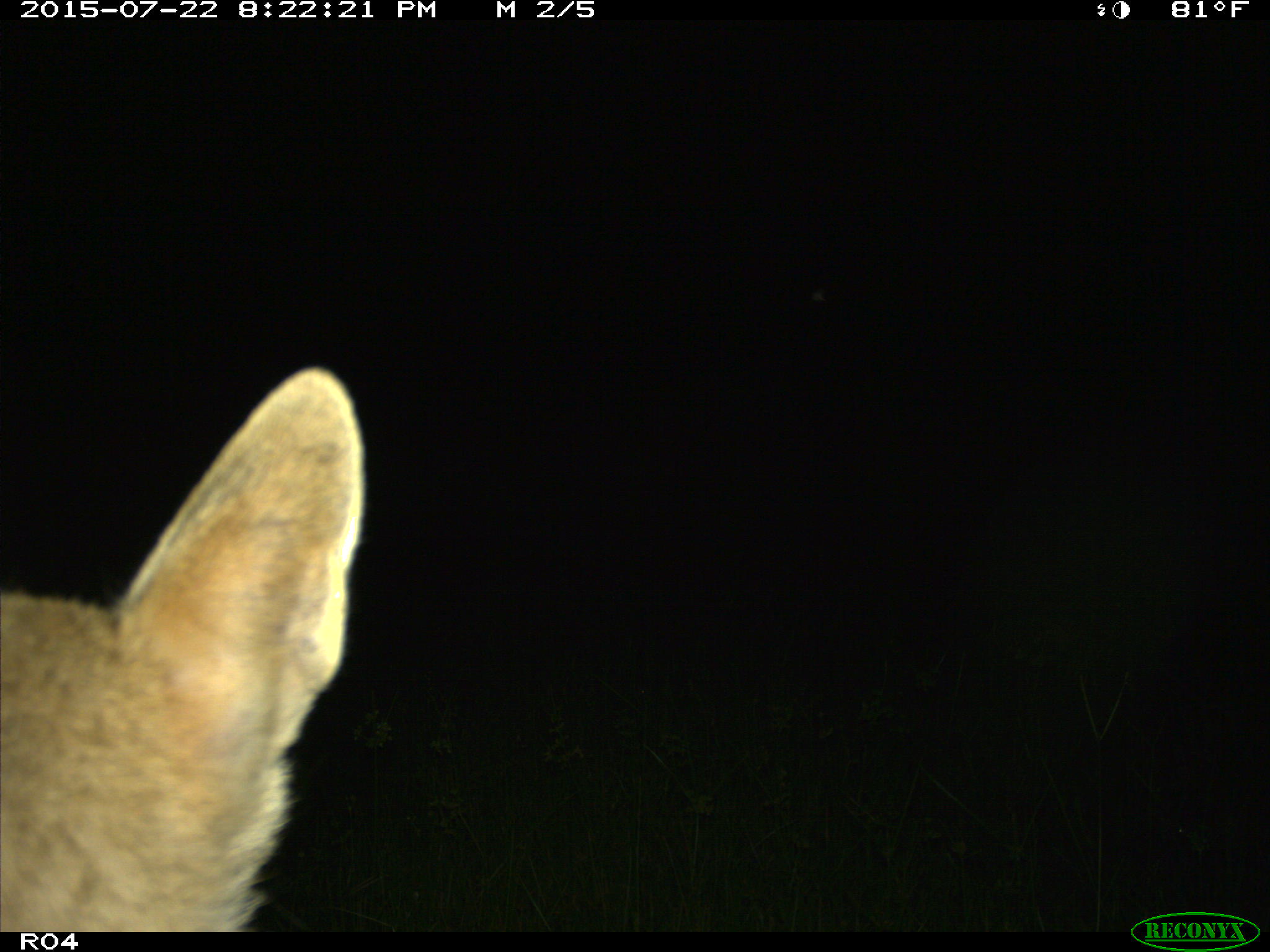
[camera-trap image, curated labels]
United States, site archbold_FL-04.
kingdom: Animalia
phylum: Chordata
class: Mammalia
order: Carnivora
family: Canidae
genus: Canis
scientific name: Canis latrans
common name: coyote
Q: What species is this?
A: Canis latrans (coyote).